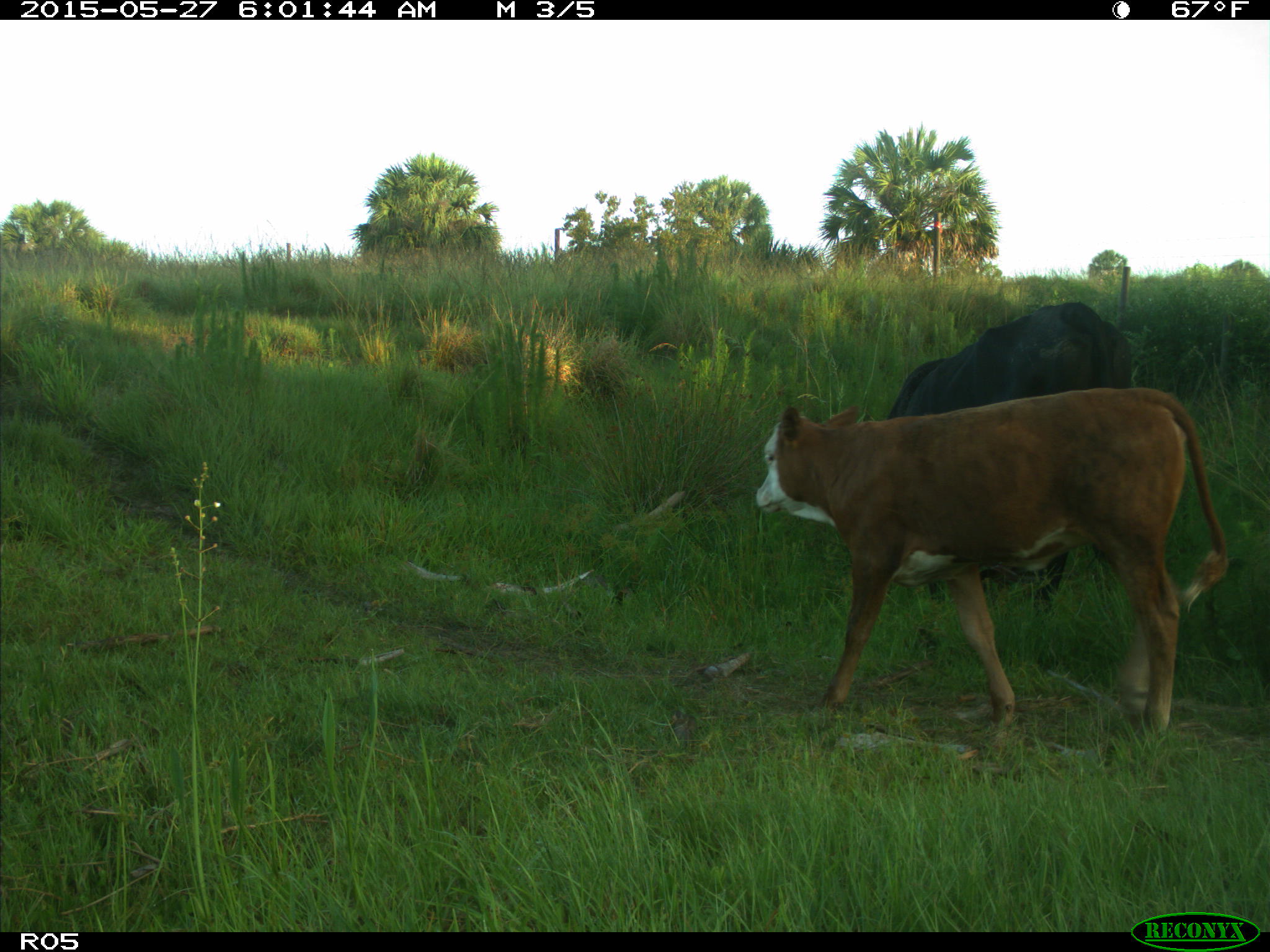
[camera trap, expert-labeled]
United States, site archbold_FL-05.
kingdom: Animalia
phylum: Chordata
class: Mammalia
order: Artiodactyla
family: Bovidae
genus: Bos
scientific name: Bos taurus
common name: domestic cow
Bos taurus (domestic cow).